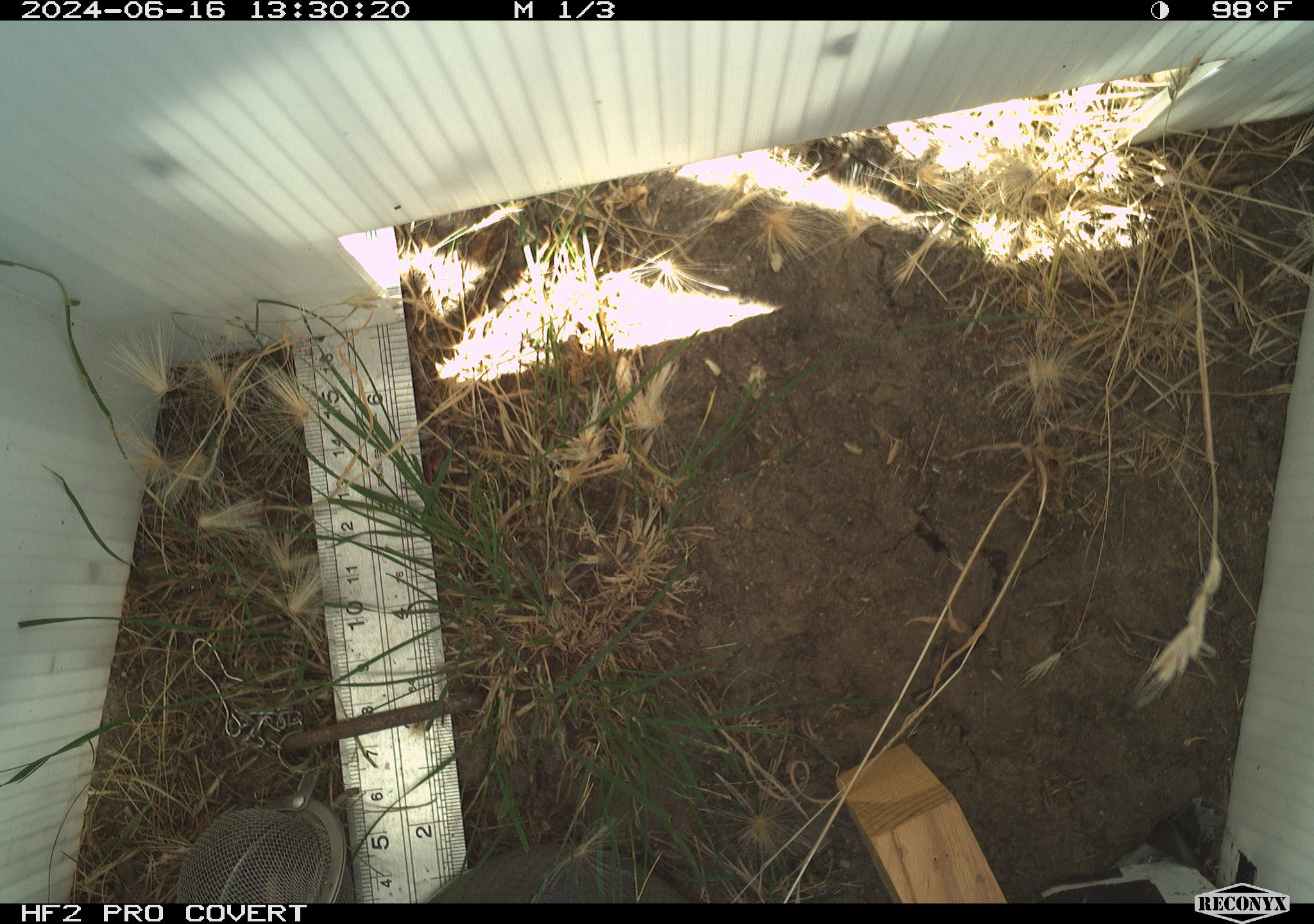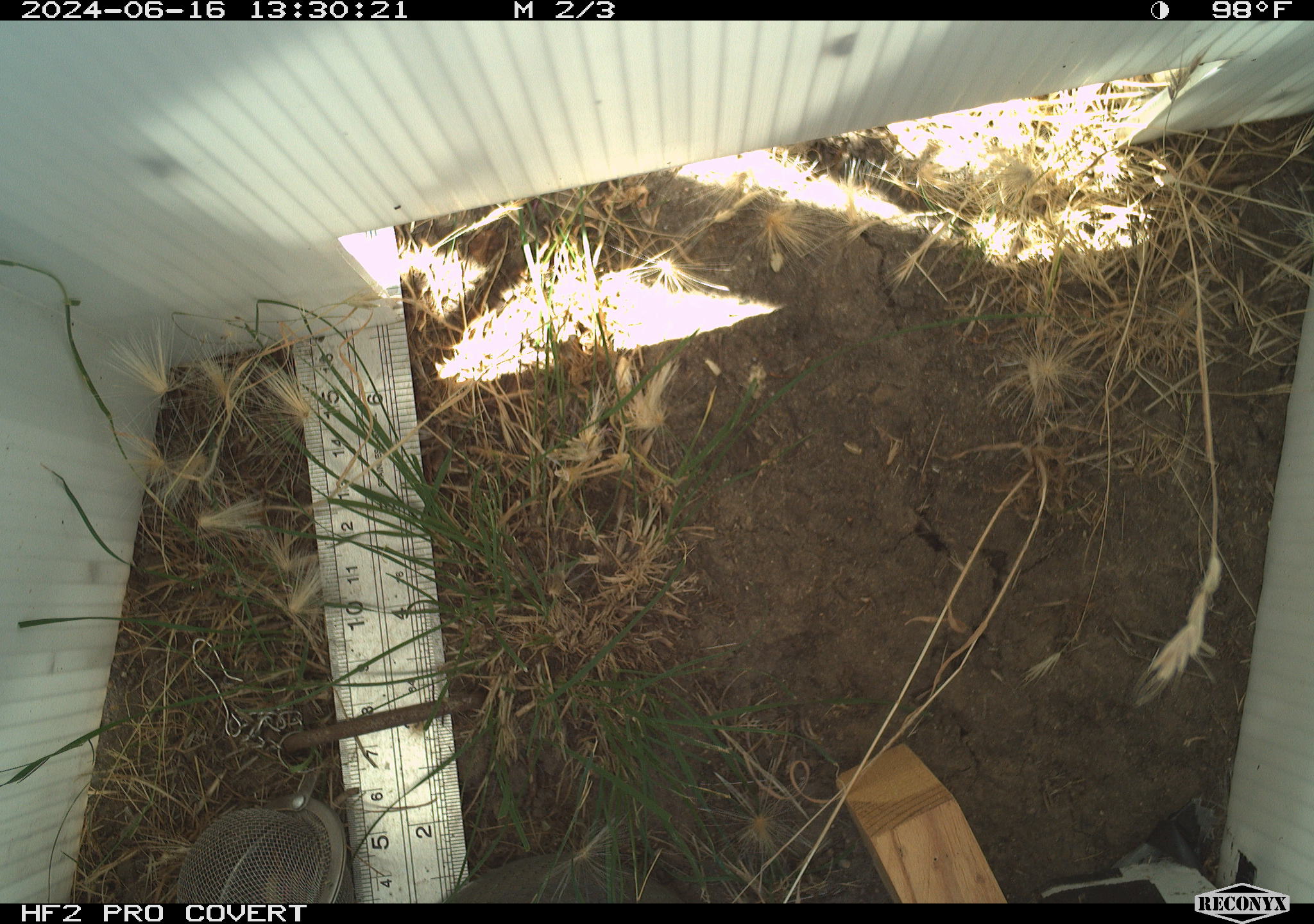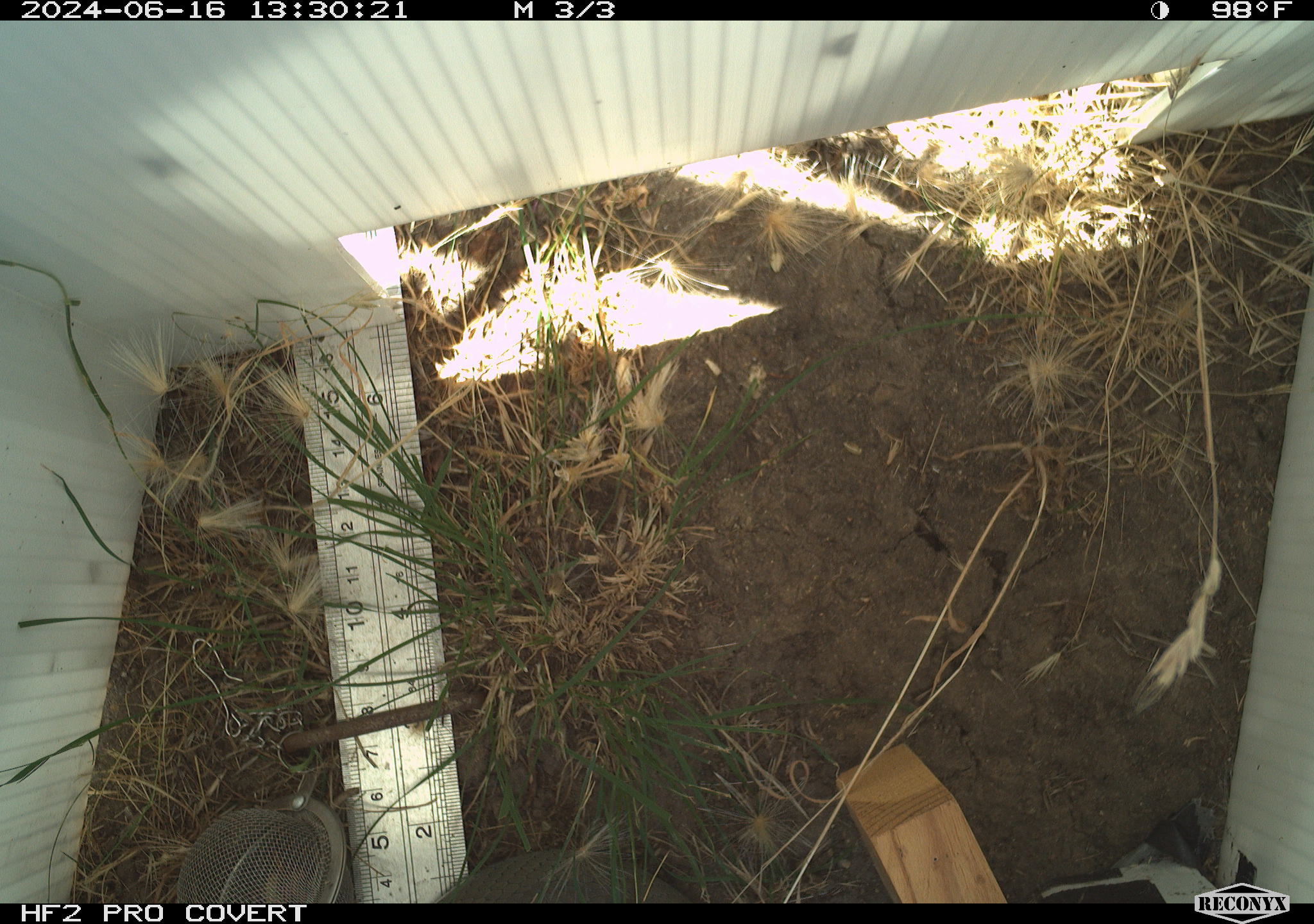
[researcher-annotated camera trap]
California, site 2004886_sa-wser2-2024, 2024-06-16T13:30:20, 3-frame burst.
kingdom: Animalia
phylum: Chordata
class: Reptilia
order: Squamata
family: Colubridae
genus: Coluber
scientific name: Coluber constrictor mormon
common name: western yellow-bellied racer